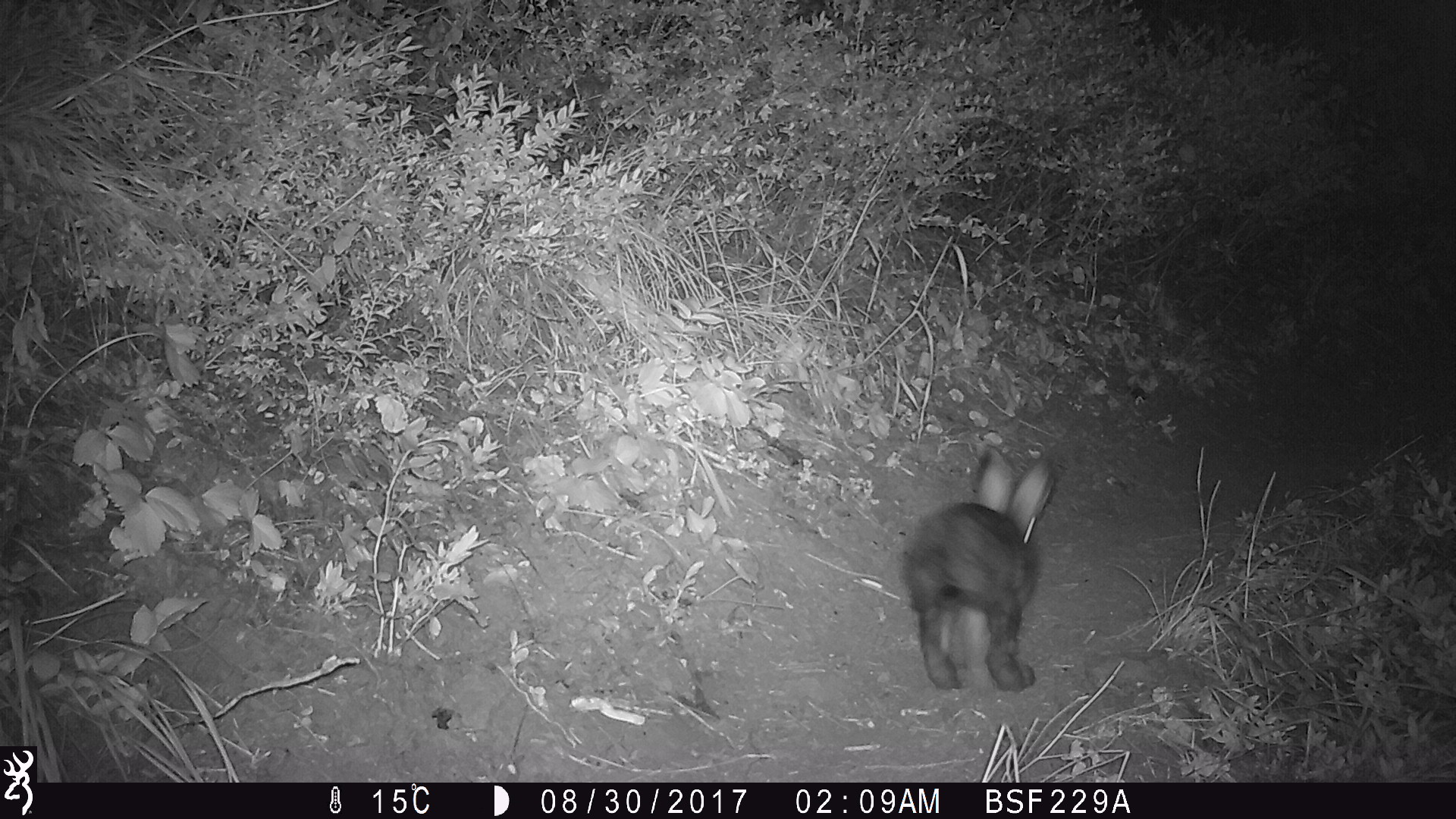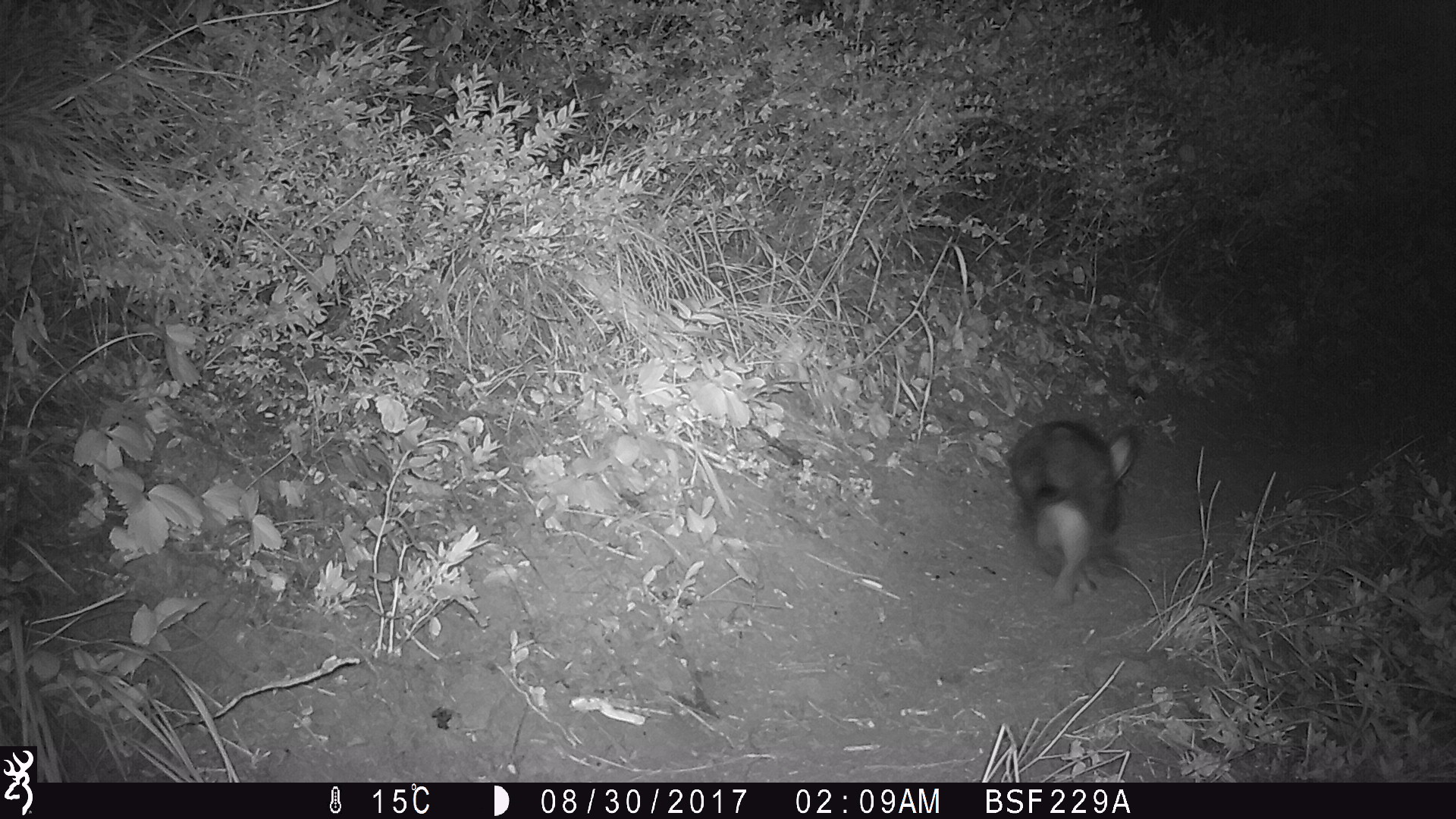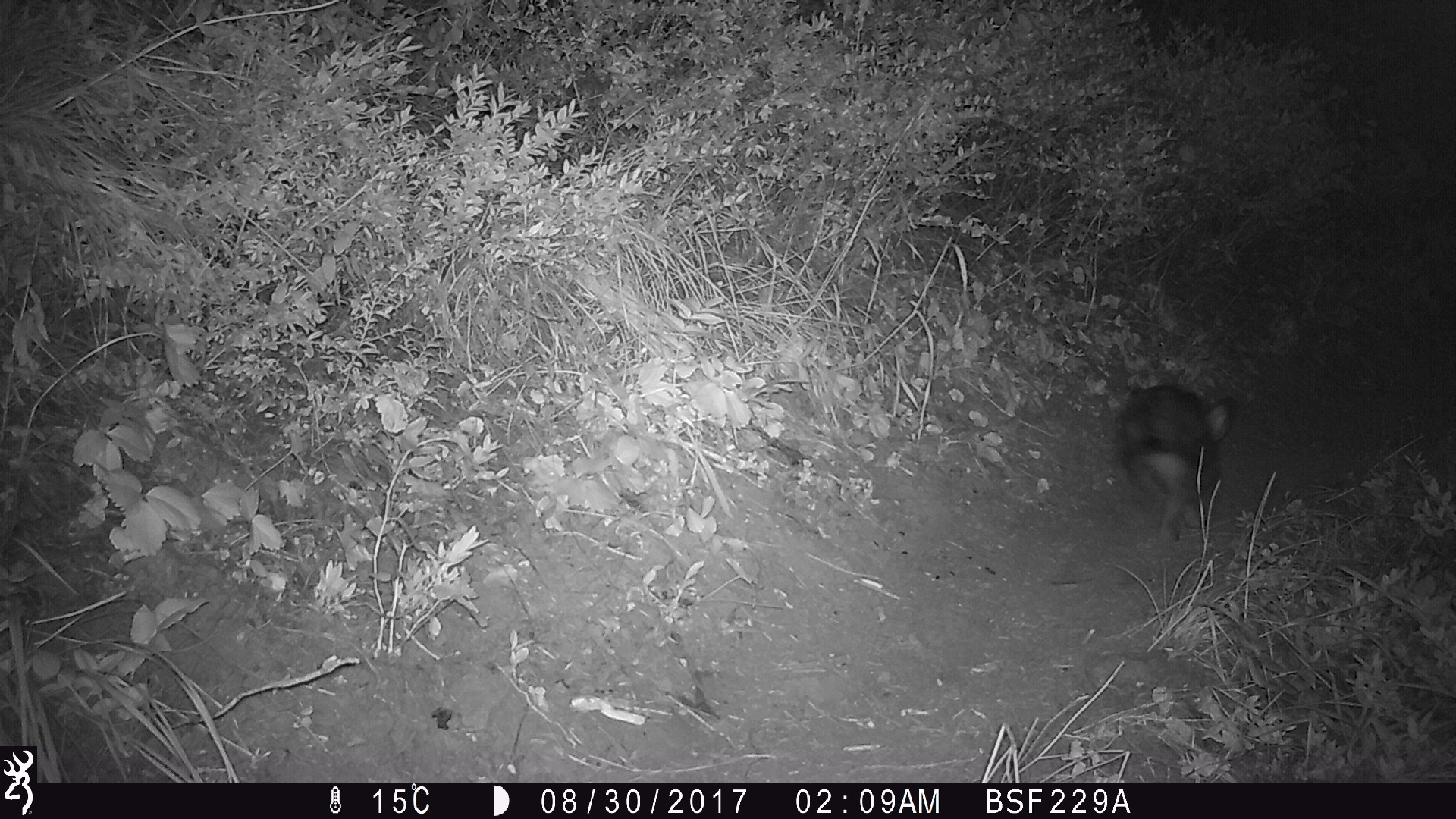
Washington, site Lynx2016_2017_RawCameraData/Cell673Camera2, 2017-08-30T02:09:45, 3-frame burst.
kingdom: Animalia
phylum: Chordata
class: Mammalia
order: Lagomorpha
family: Leporidae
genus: Lepus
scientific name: Lepus americanus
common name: snowshoe hare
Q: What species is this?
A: Lepus americanus (snowshoe hare).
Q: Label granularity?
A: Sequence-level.